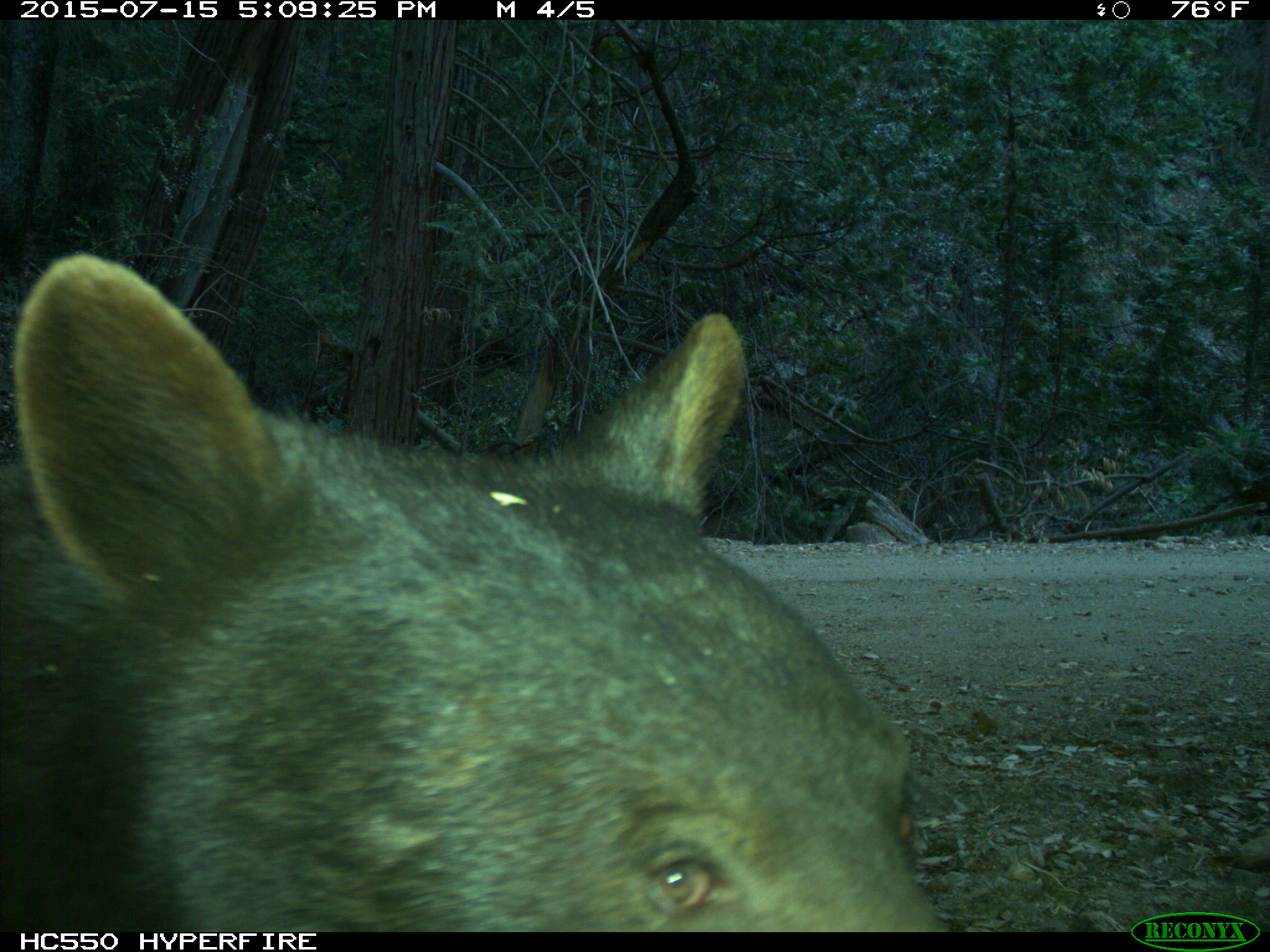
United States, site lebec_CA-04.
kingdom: Animalia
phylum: Chordata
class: Mammalia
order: Carnivora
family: Ursidae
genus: Ursus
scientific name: Ursus americanus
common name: american black bear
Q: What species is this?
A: Ursus americanus (american black bear).